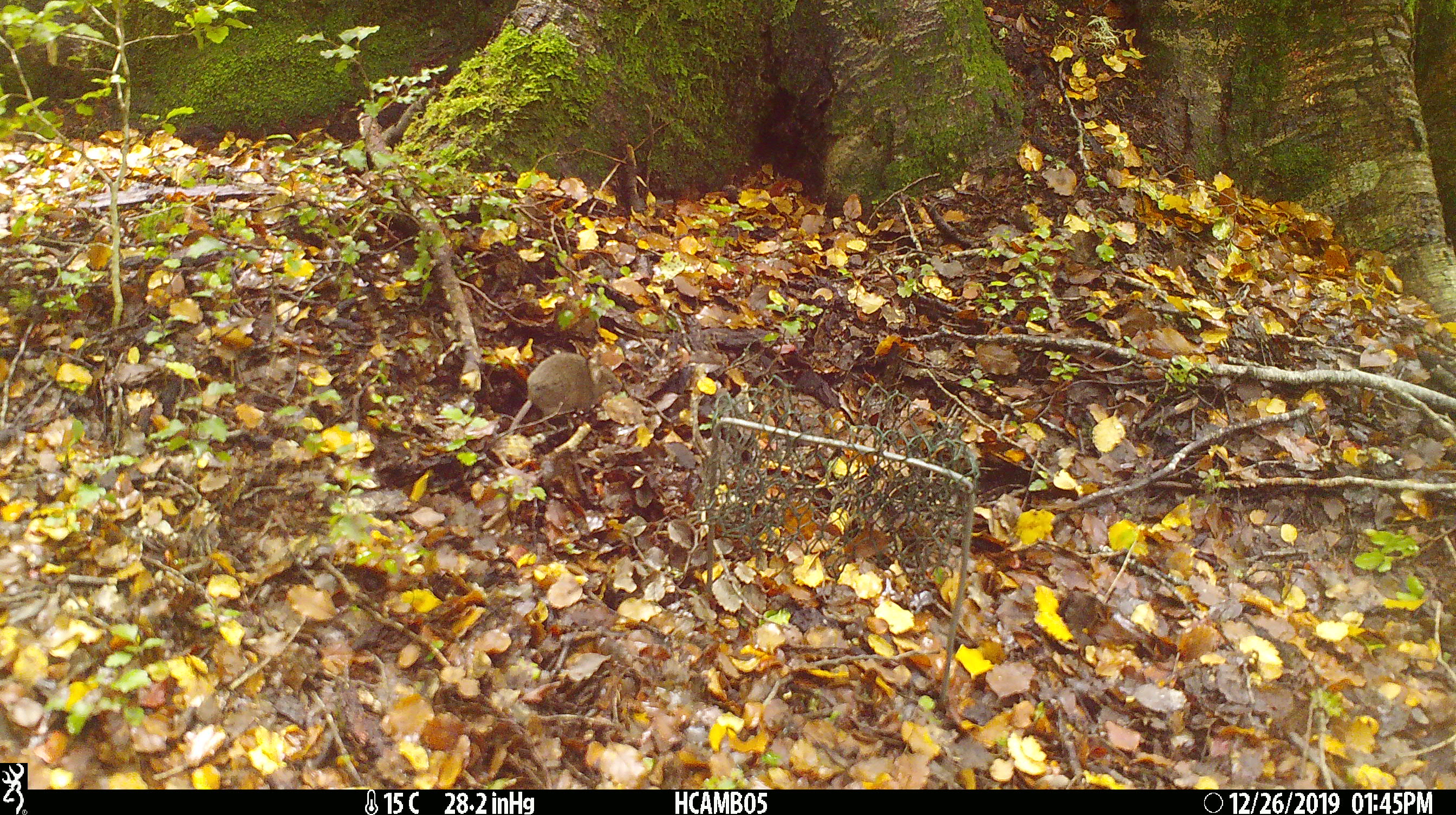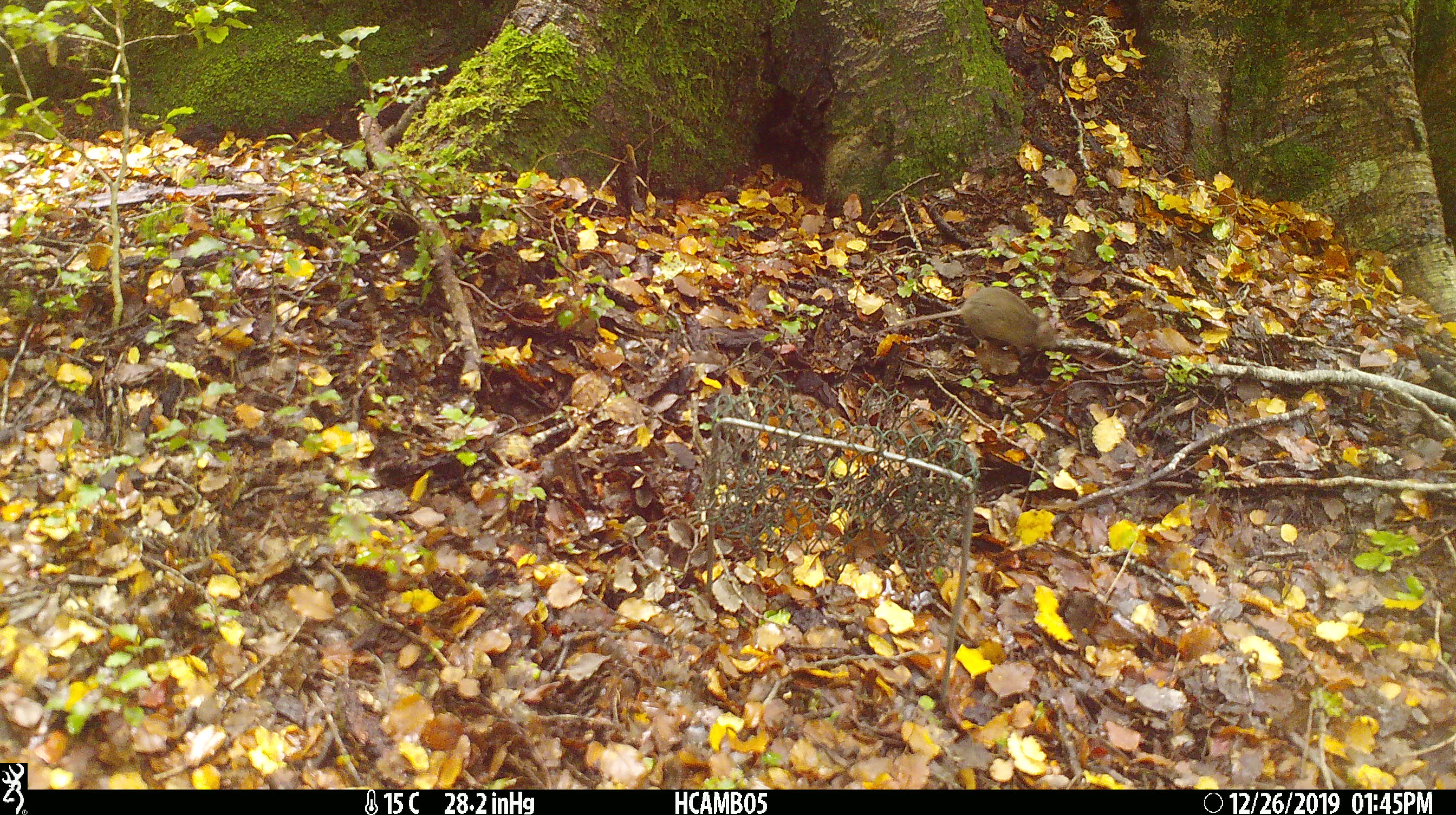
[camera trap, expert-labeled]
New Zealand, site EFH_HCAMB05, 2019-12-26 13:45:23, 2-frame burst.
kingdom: Animalia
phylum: Chordata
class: Mammalia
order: Rodentia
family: Muridae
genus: Mus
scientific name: Mus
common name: mouse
Mouse (Mus).